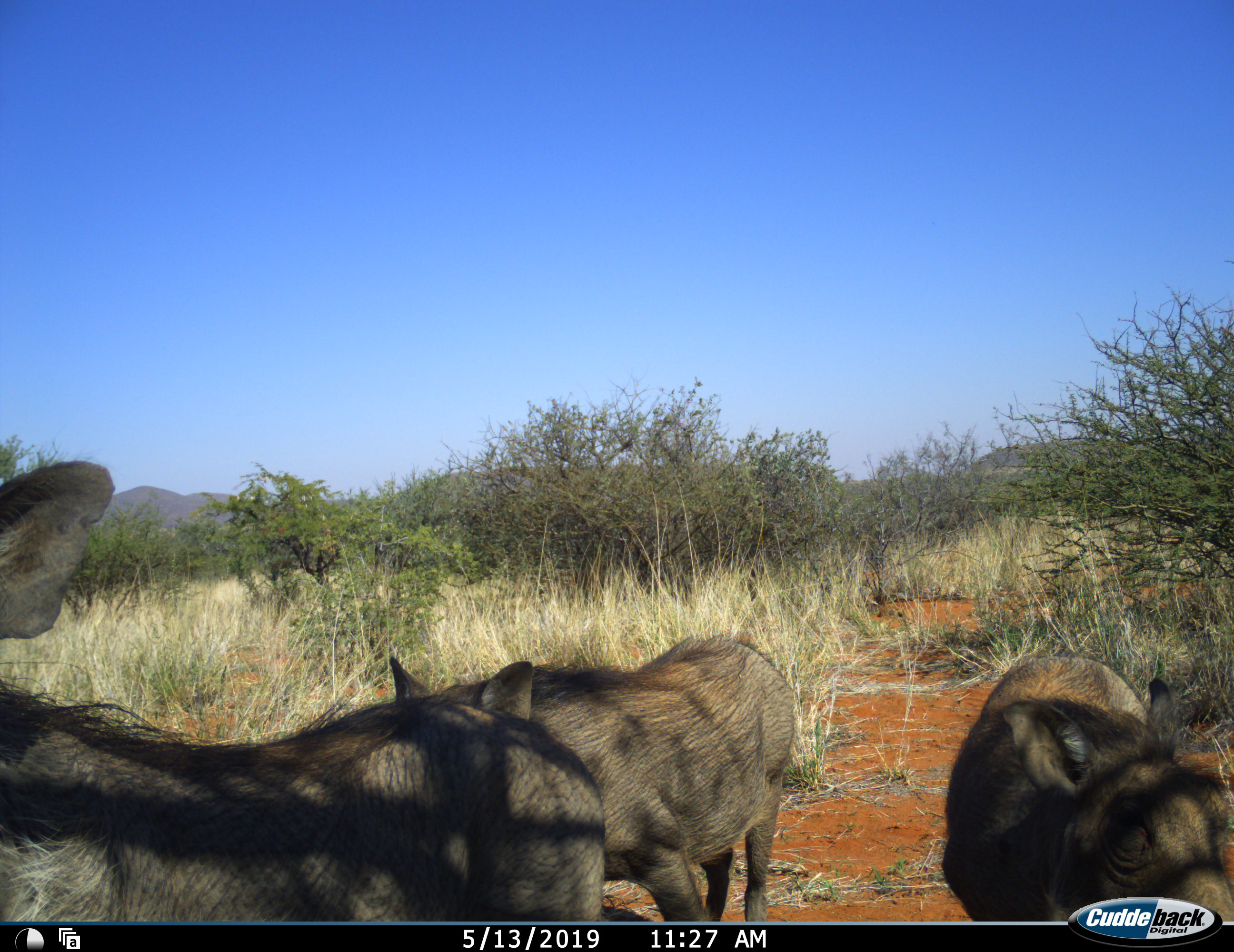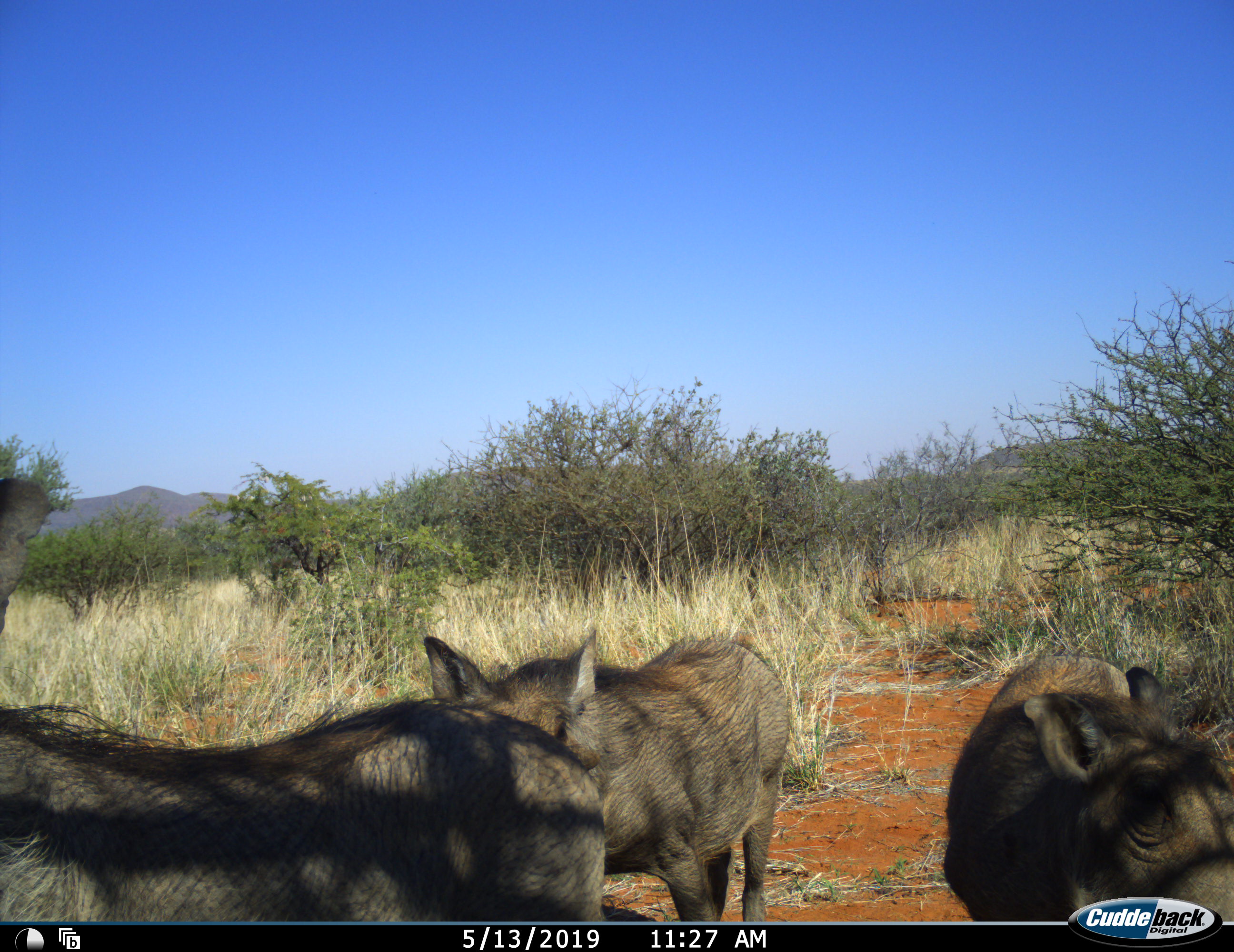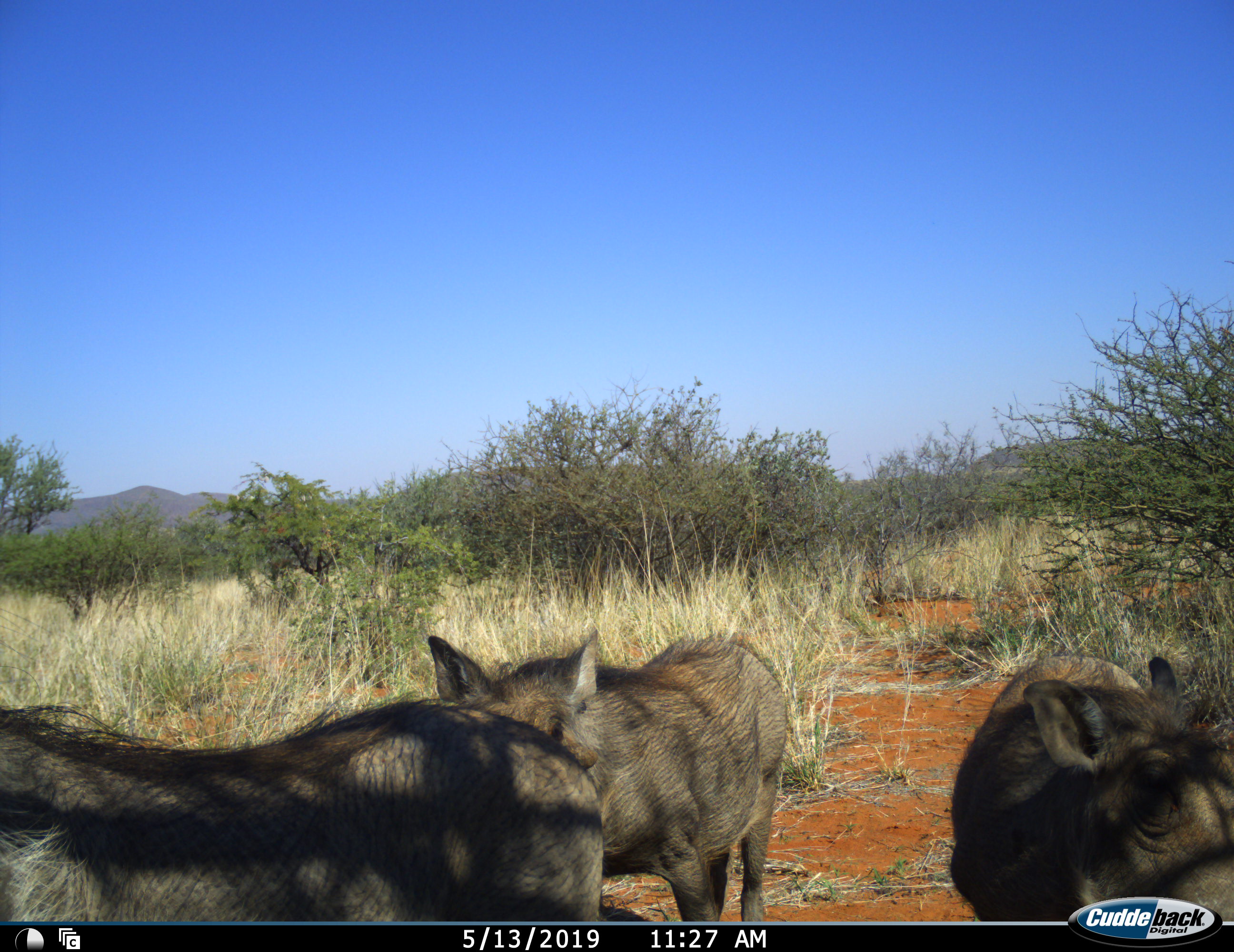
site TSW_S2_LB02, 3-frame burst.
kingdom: Animalia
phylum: Chordata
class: Mammalia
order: Artiodactyla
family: Suidae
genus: Phacochoerus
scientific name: Phacochoerus africanus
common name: warthog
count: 3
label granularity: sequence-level